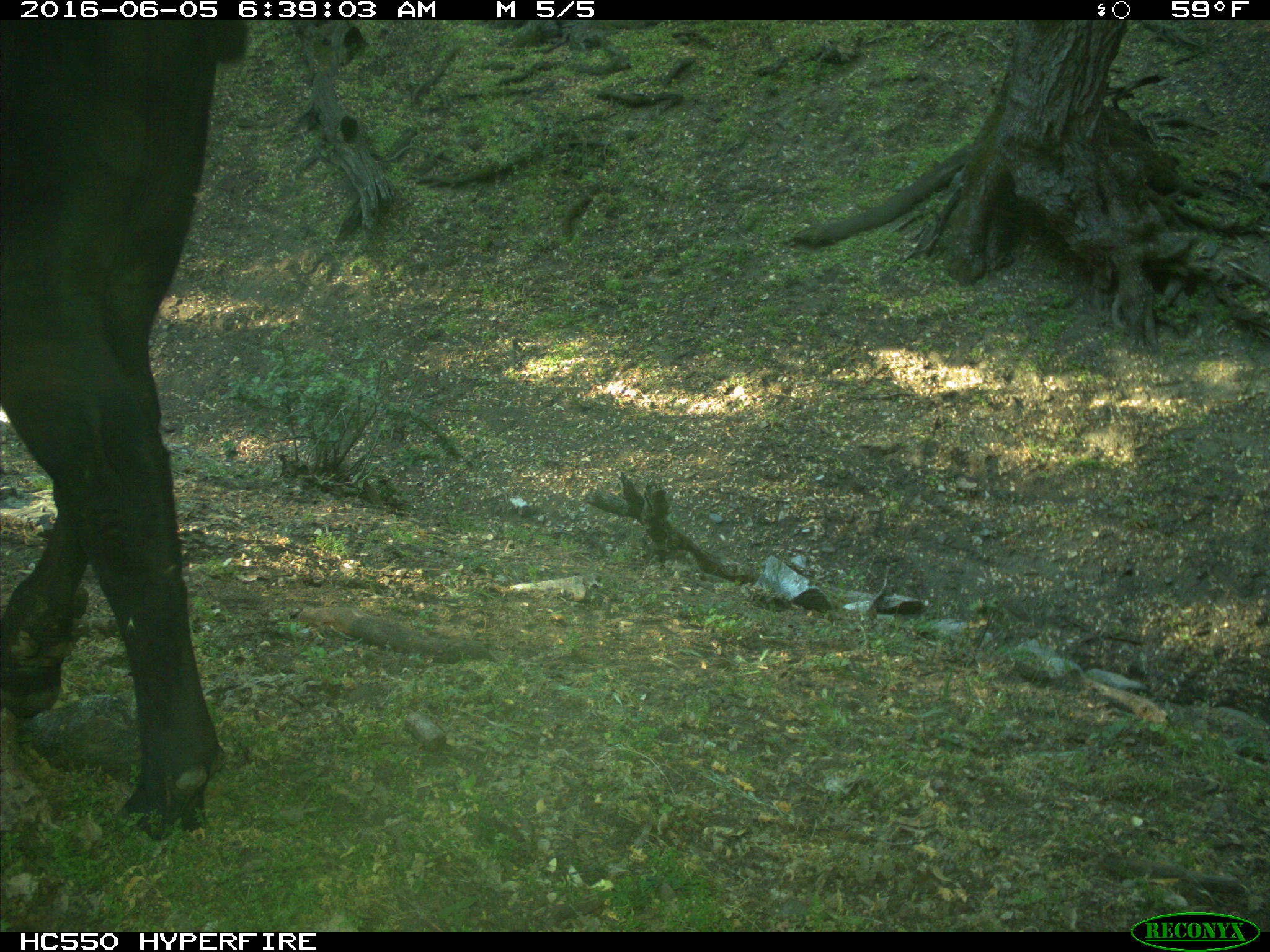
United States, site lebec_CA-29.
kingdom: Animalia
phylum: Chordata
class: Mammalia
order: Artiodactyla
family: Bovidae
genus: Bos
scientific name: Bos taurus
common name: domestic cow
Bos taurus (domestic cow).